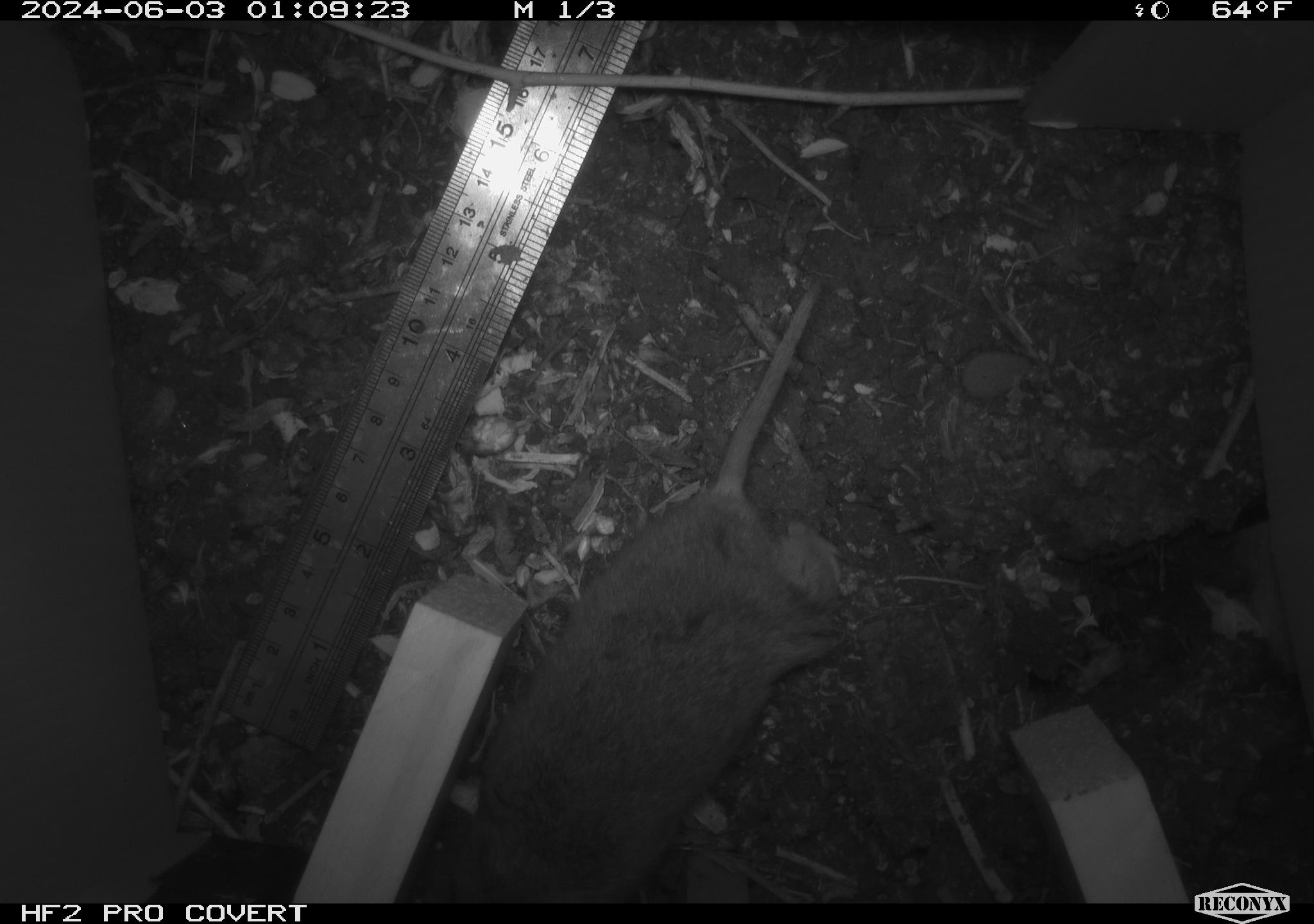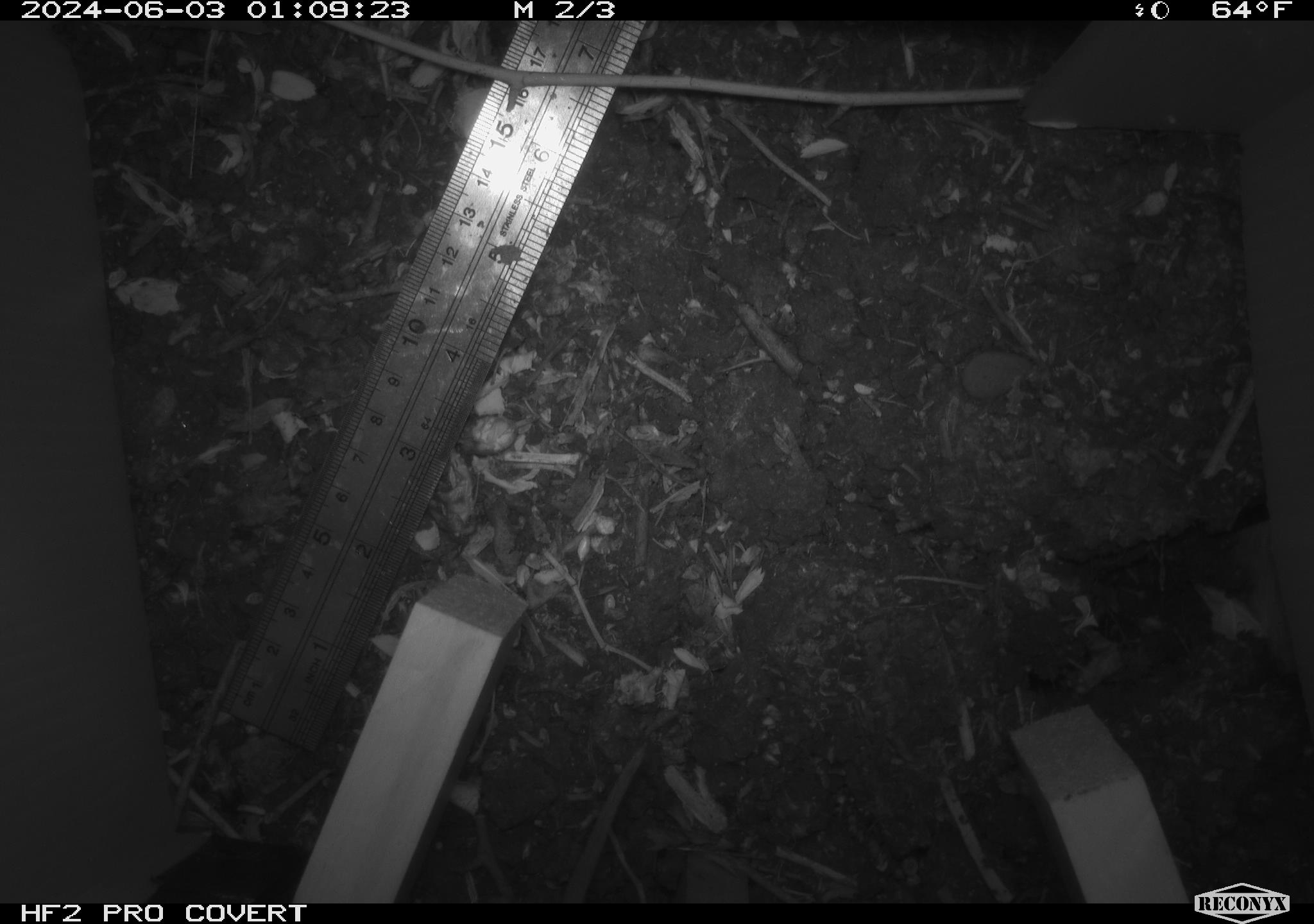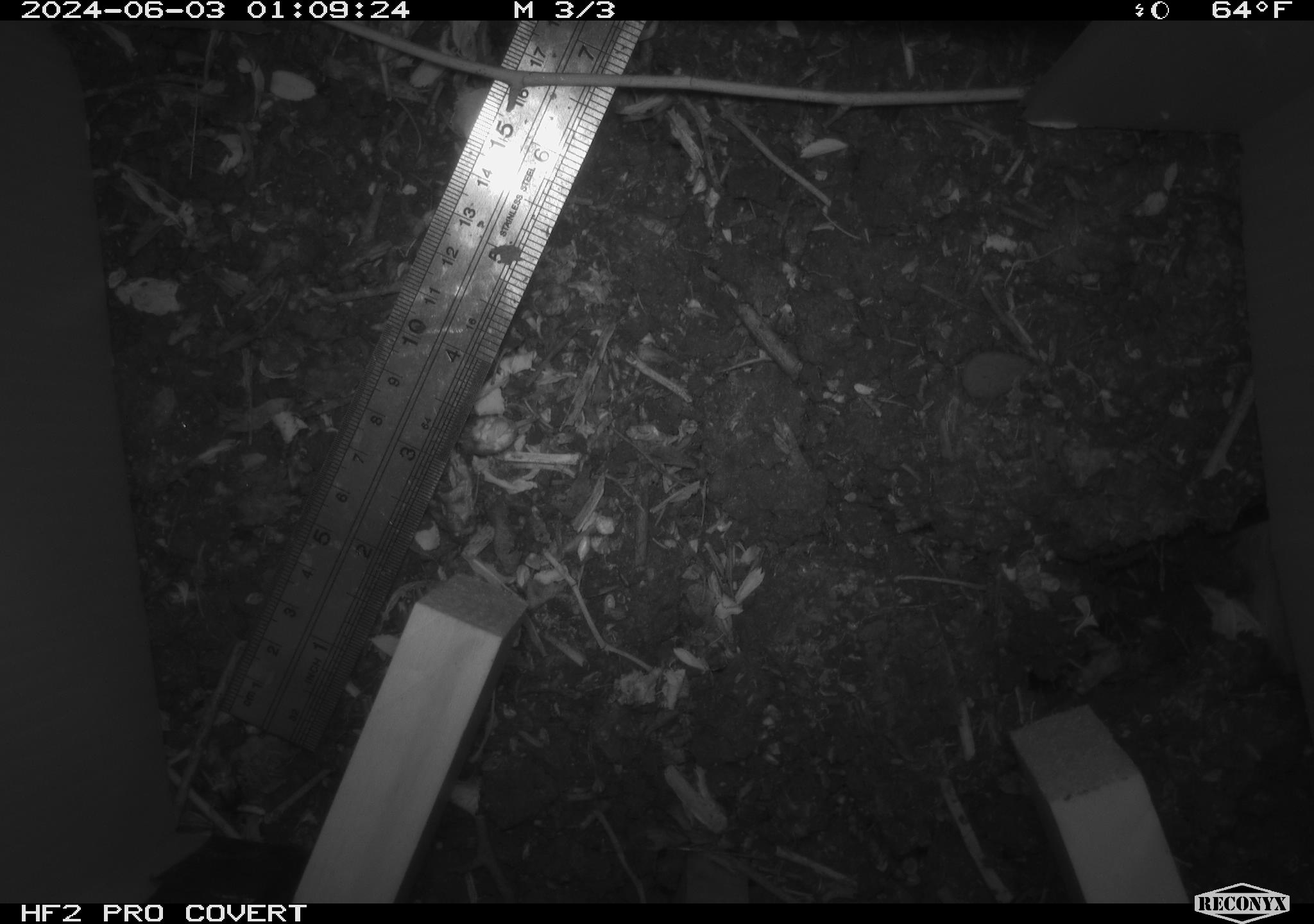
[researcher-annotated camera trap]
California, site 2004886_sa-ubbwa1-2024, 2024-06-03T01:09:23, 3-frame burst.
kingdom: Animalia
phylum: Chordata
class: Mammalia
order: Rodentia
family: Cricetidae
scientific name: Arvicolinae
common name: voles, lemmings, and muskrats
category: arvicolinae subfamily